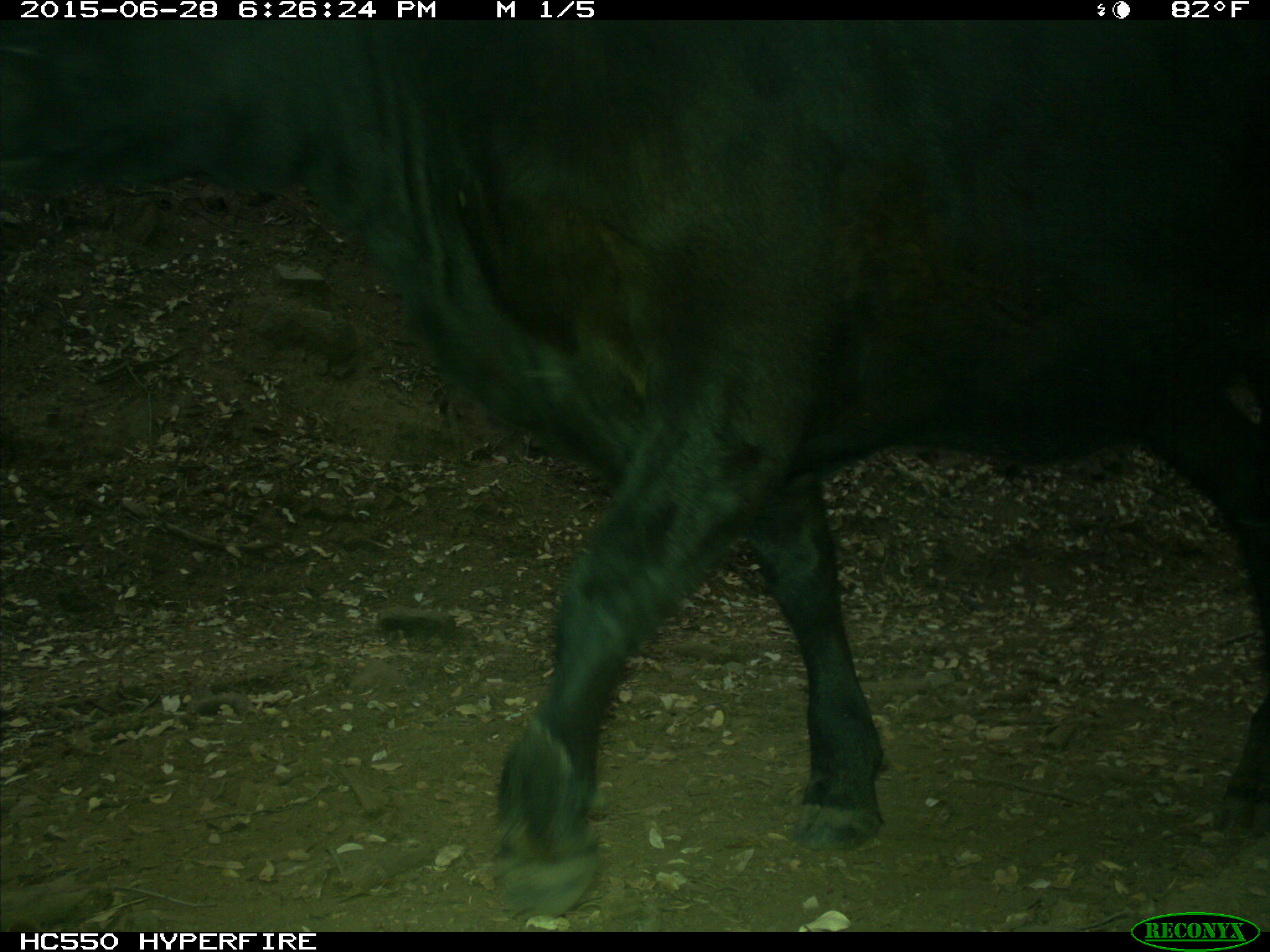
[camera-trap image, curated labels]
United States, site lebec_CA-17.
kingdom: Animalia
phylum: Chordata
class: Mammalia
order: Artiodactyla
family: Bovidae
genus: Bos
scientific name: Bos taurus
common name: domestic cow